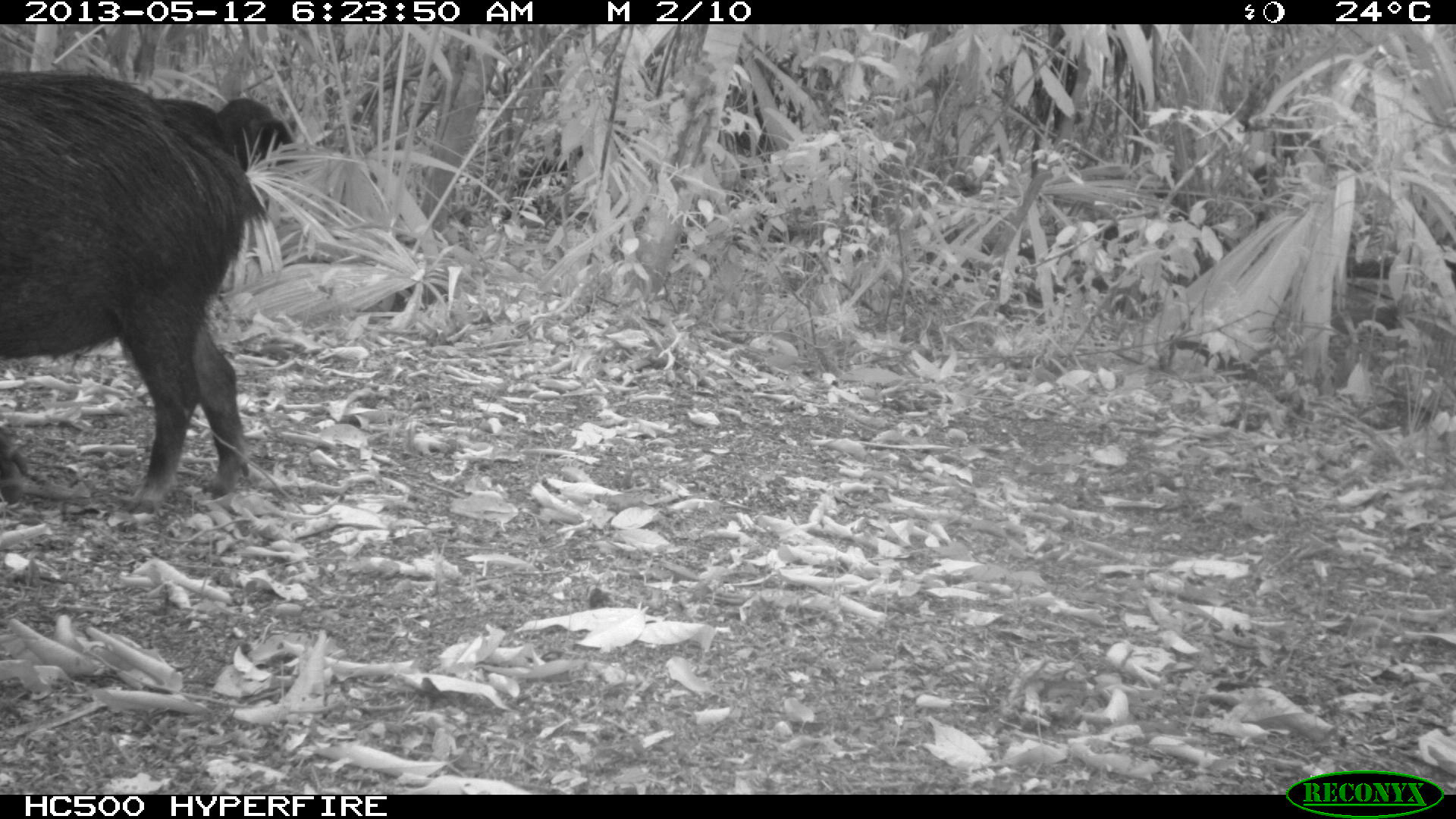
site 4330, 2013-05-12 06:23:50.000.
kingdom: Animalia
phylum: Chordata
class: Mammalia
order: Artiodactyla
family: Tayassuidae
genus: Tayassu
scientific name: Tayassu pecari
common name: white-lipped peccary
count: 5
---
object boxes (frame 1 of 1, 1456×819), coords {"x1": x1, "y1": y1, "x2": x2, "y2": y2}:
tayassu pecari: {"x1": 0, "y1": 70, "x2": 294, "y2": 515}; {"x1": 151, "y1": 97, "x2": 245, "y2": 171}; {"x1": 216, "y1": 98, "x2": 294, "y2": 171}